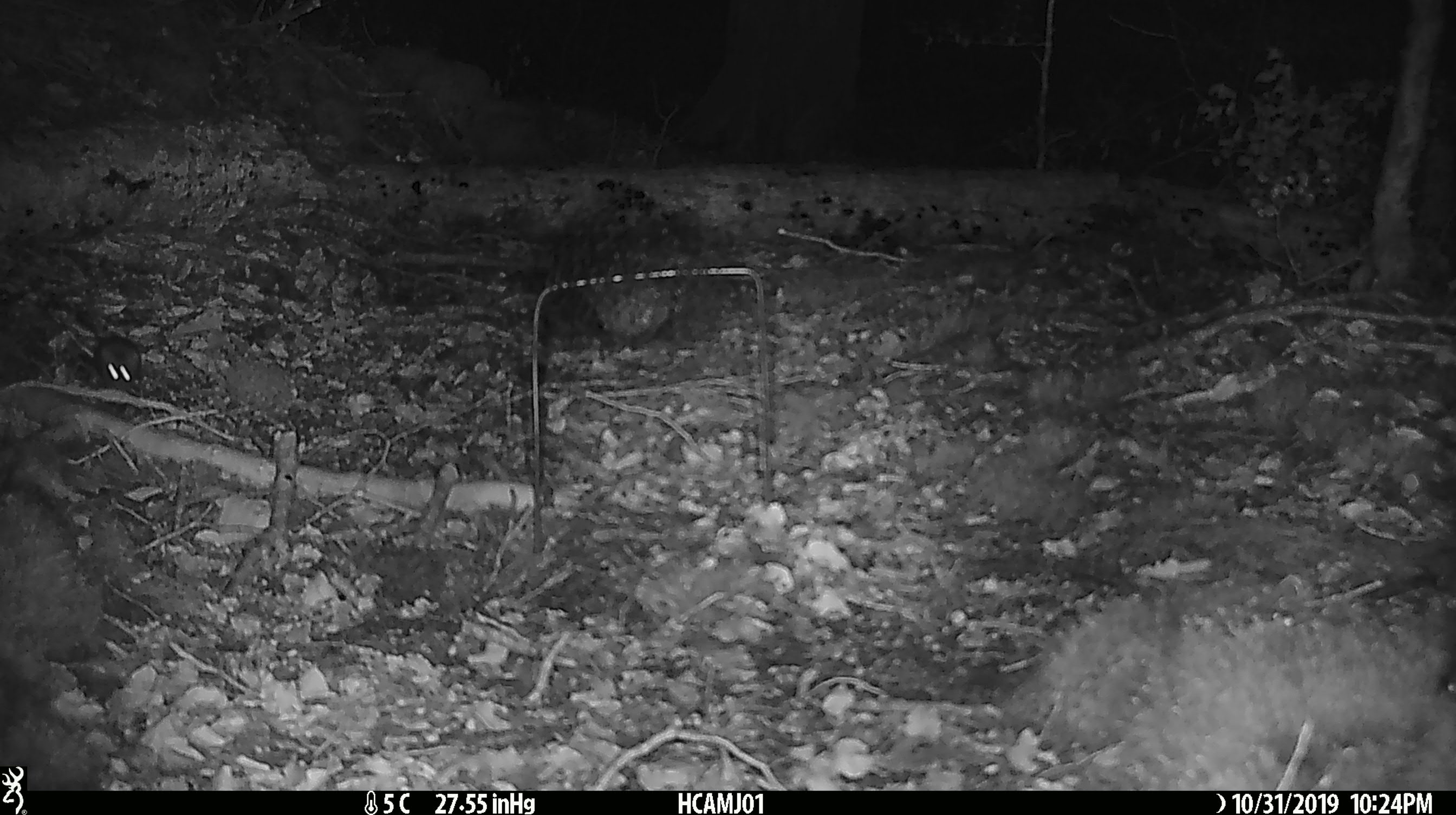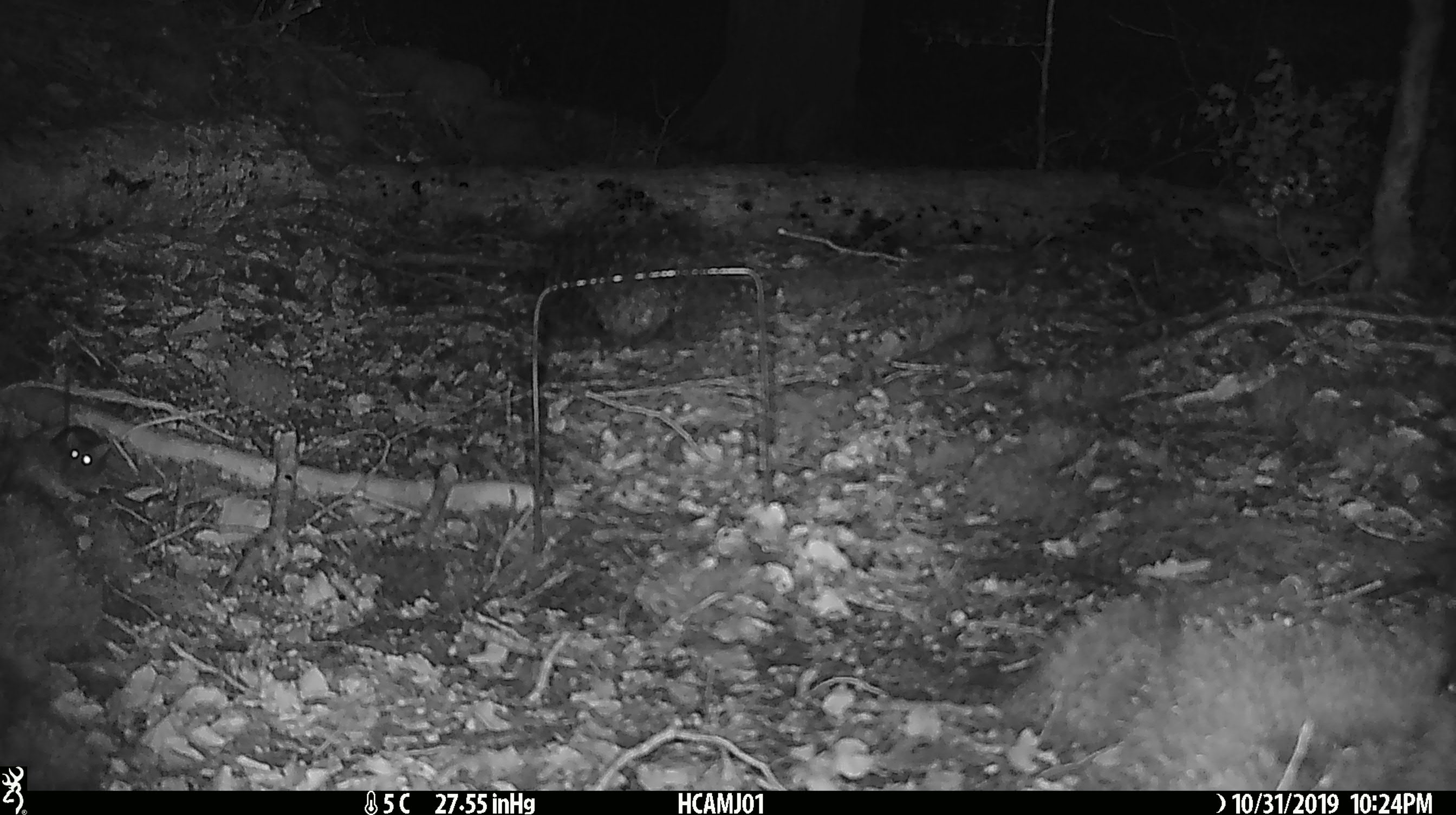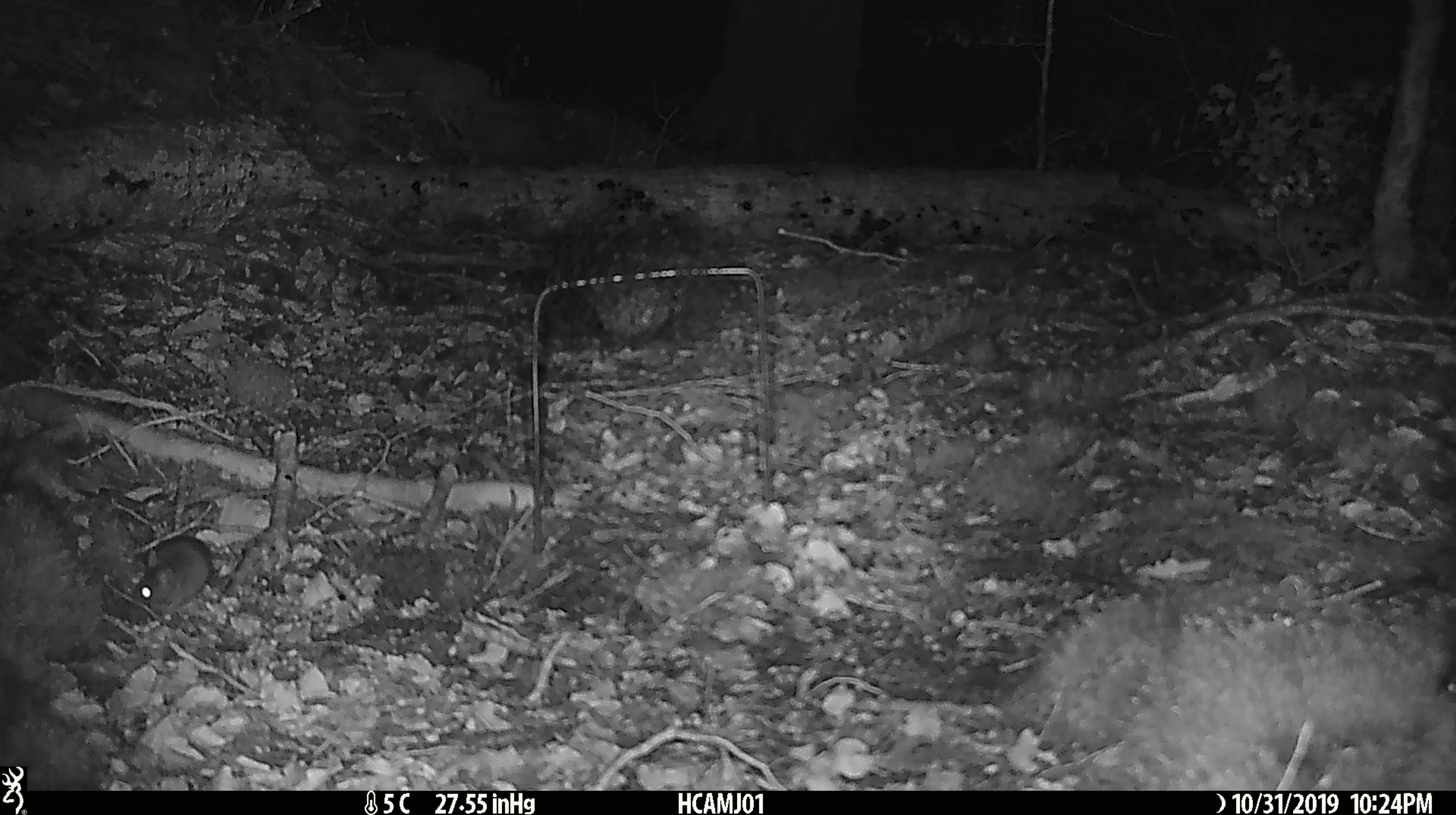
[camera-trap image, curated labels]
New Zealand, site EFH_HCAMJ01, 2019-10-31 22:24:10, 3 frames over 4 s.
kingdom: Animalia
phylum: Chordata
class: Mammalia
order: Rodentia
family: Muridae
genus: Mus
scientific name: Mus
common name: mouse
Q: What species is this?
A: Mouse (Mus).